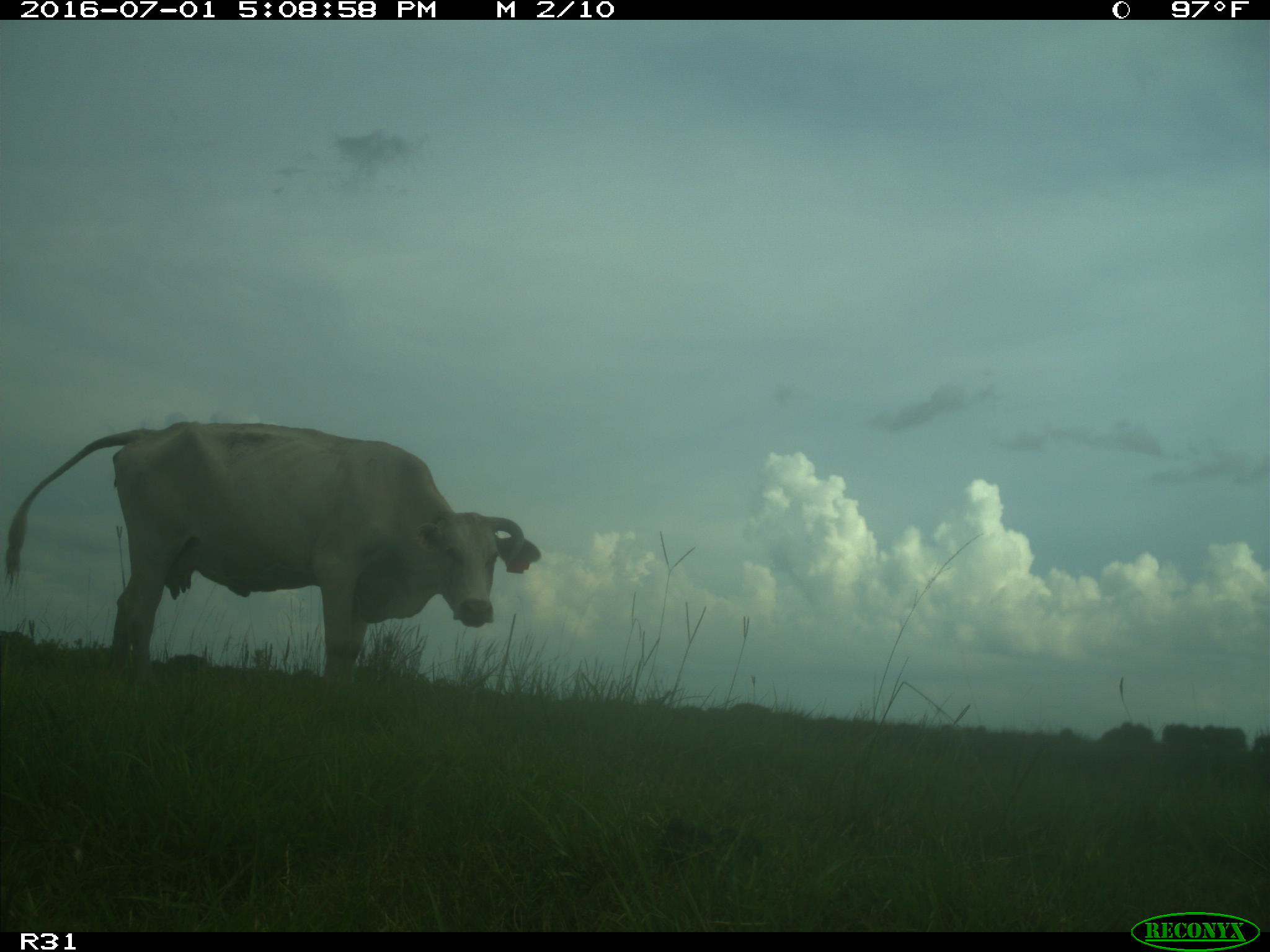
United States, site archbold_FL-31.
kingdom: Animalia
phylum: Chordata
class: Mammalia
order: Artiodactyla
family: Bovidae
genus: Bos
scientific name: Bos taurus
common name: domestic cow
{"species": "Bos taurus (domestic cow)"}